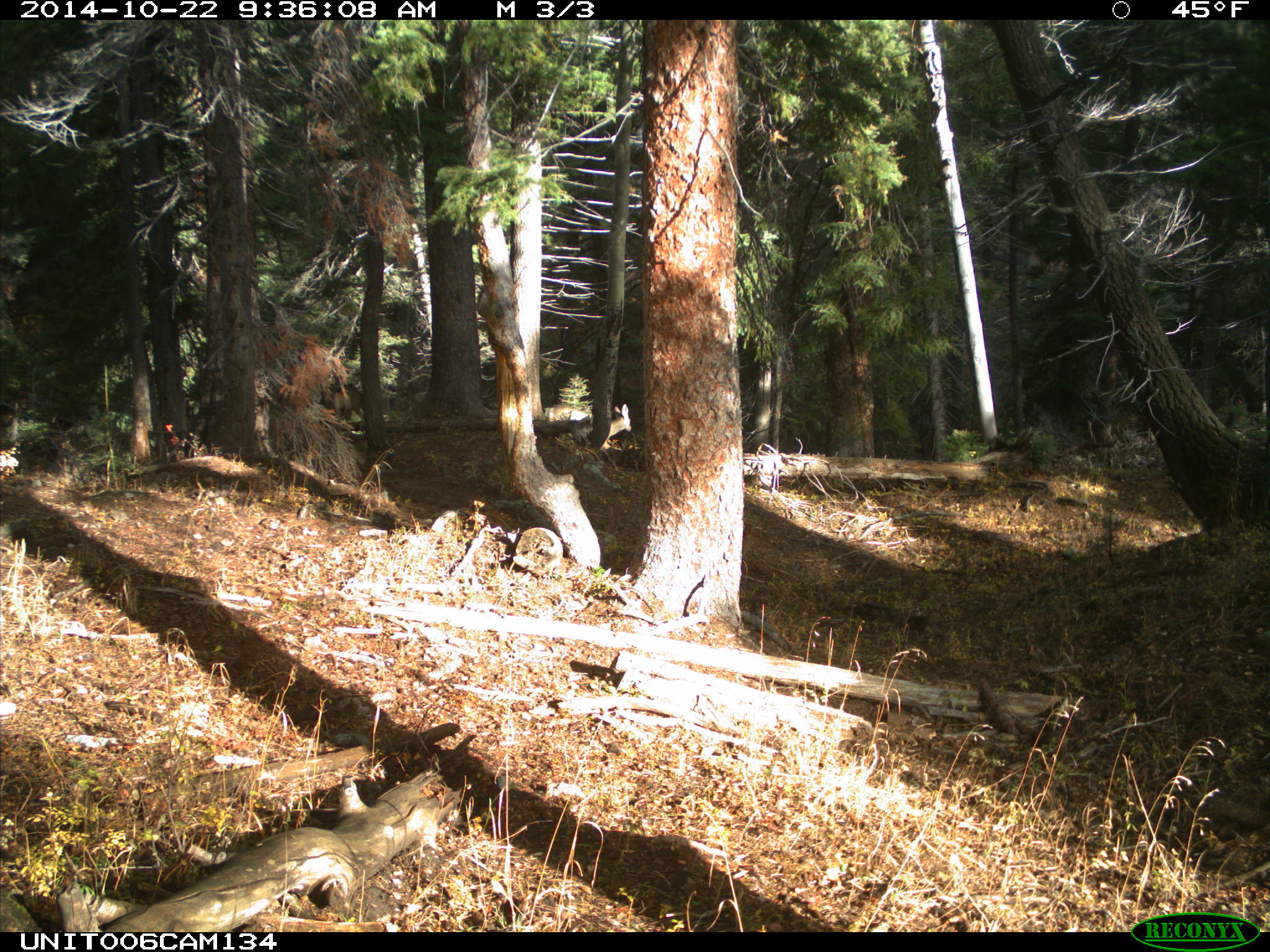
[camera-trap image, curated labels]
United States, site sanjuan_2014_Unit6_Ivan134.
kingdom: Animalia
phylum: Chordata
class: Mammalia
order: Artiodactyla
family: Cervidae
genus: Odocoileus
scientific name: Odocoileus hemionus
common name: mule deer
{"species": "Odocoileus hemionus (mule deer)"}